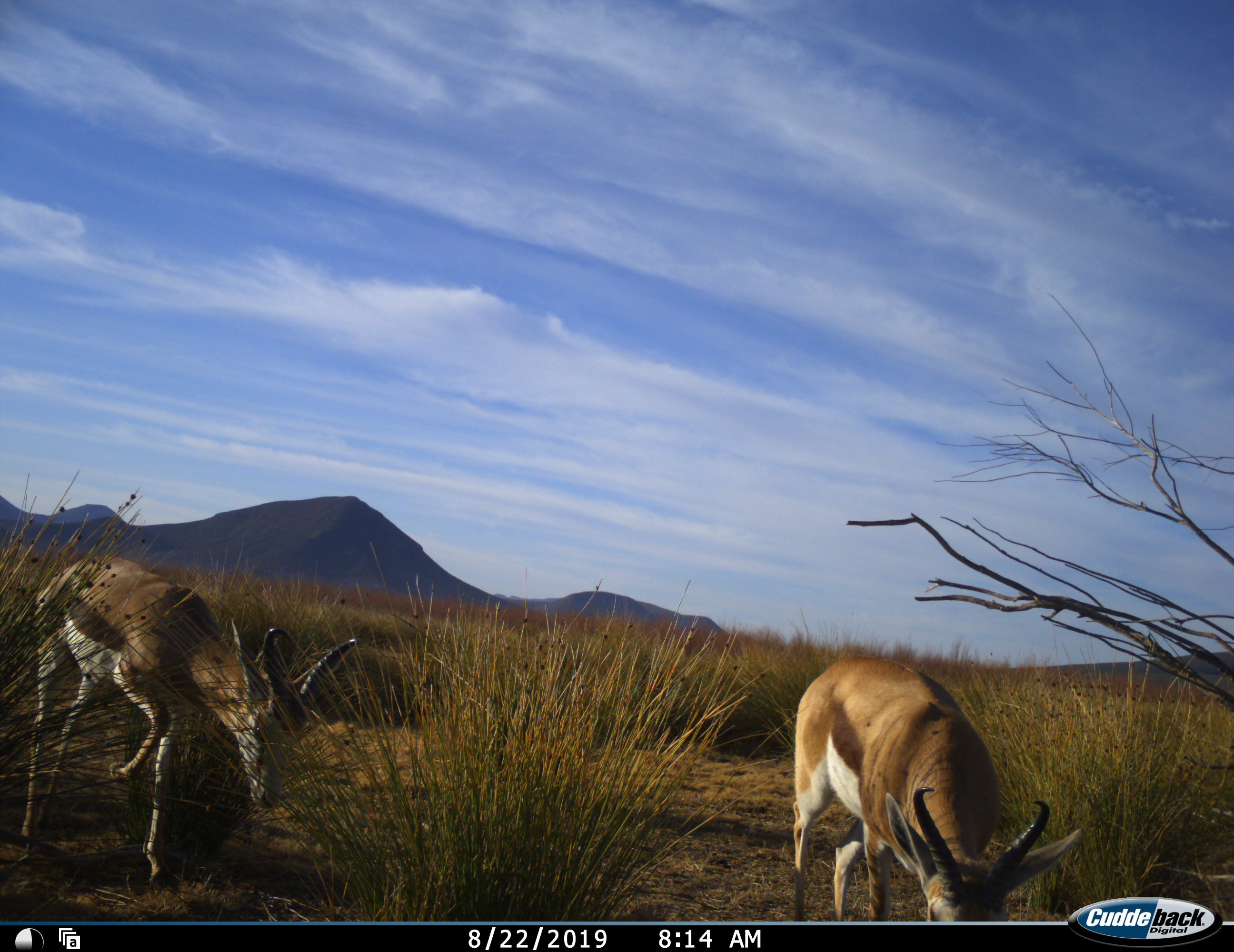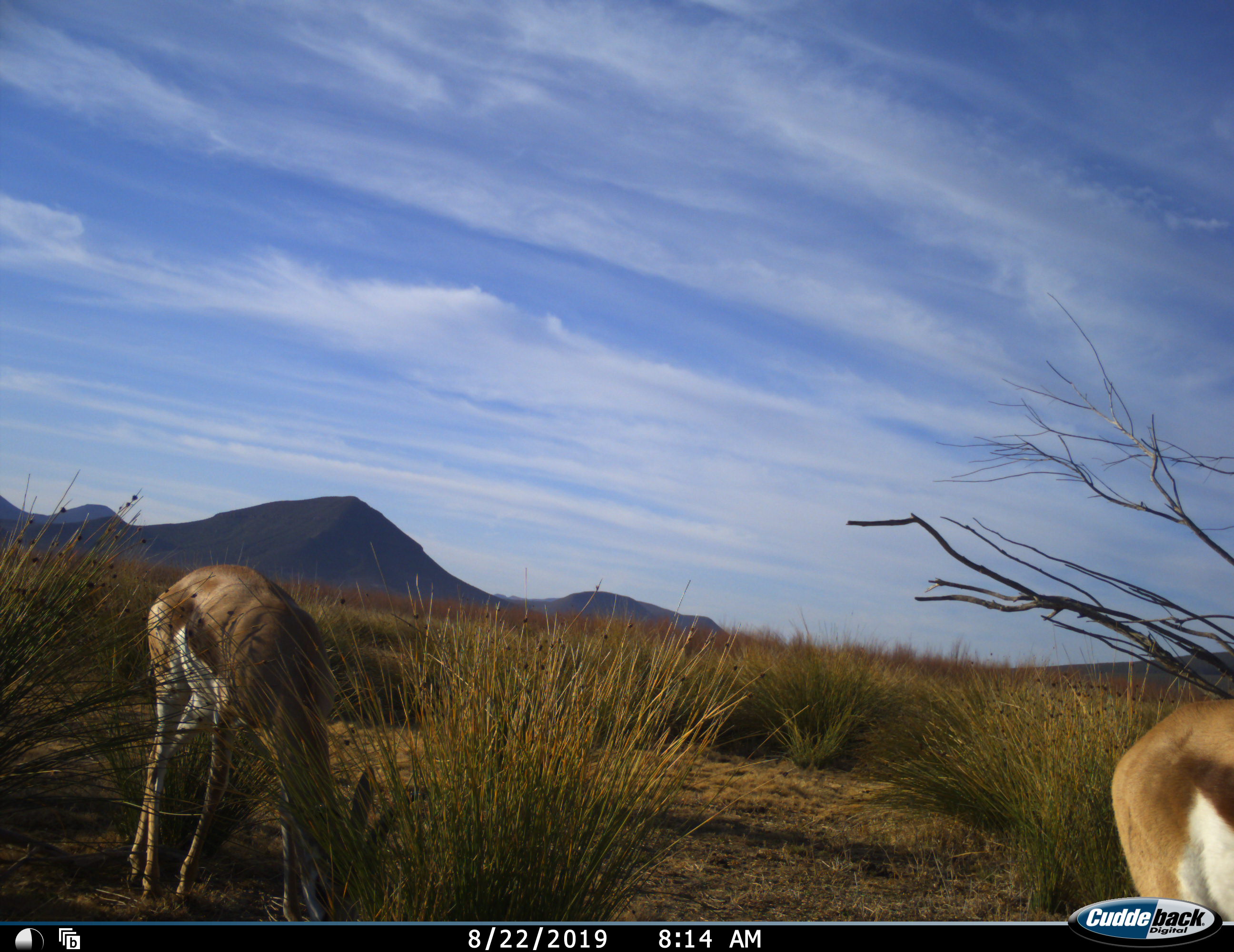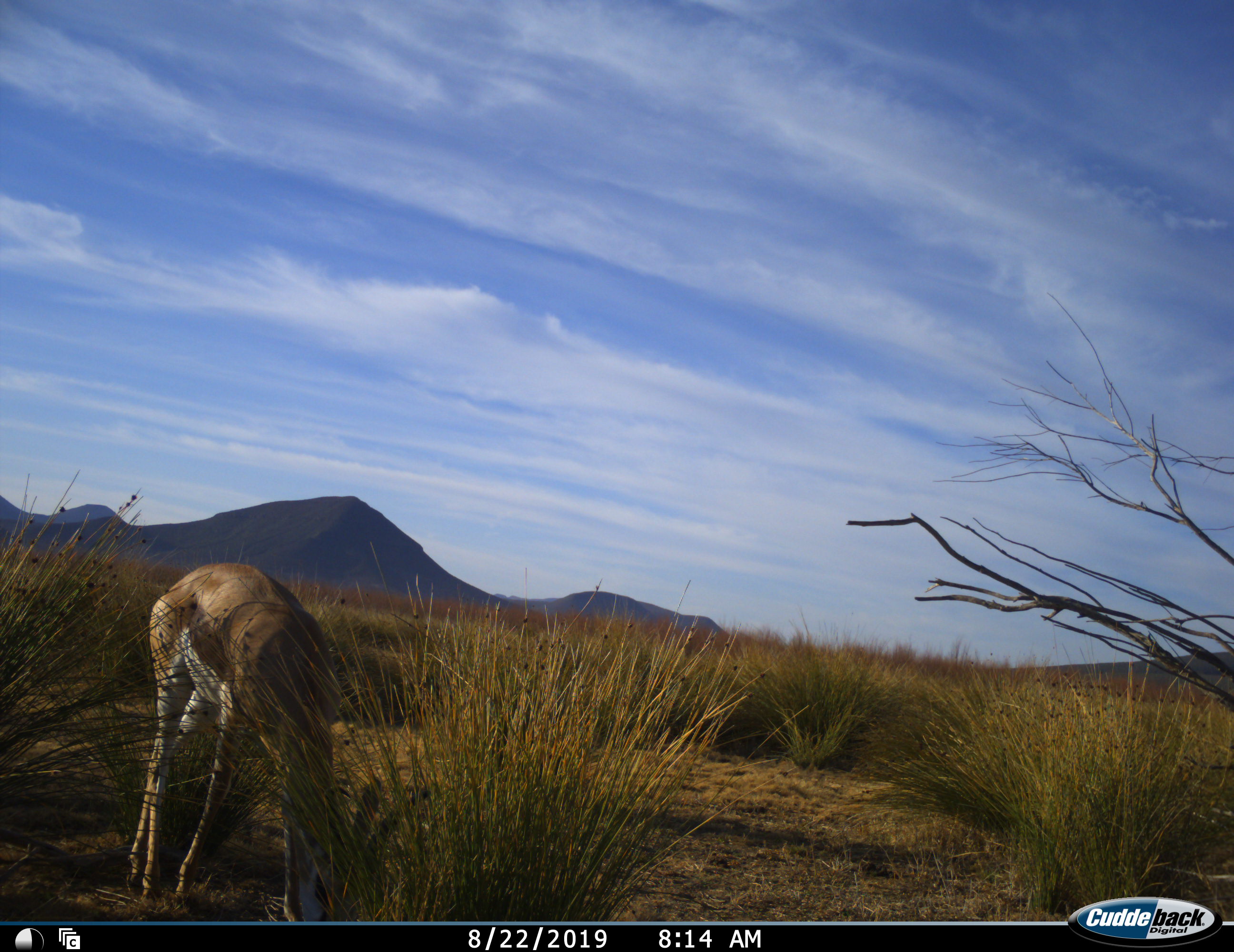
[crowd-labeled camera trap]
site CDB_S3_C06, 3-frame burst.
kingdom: Animalia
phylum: Chordata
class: Mammalia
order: Artiodactyla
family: Bovidae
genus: Antidorcas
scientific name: Antidorcas marsupialis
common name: springbok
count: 2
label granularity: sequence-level